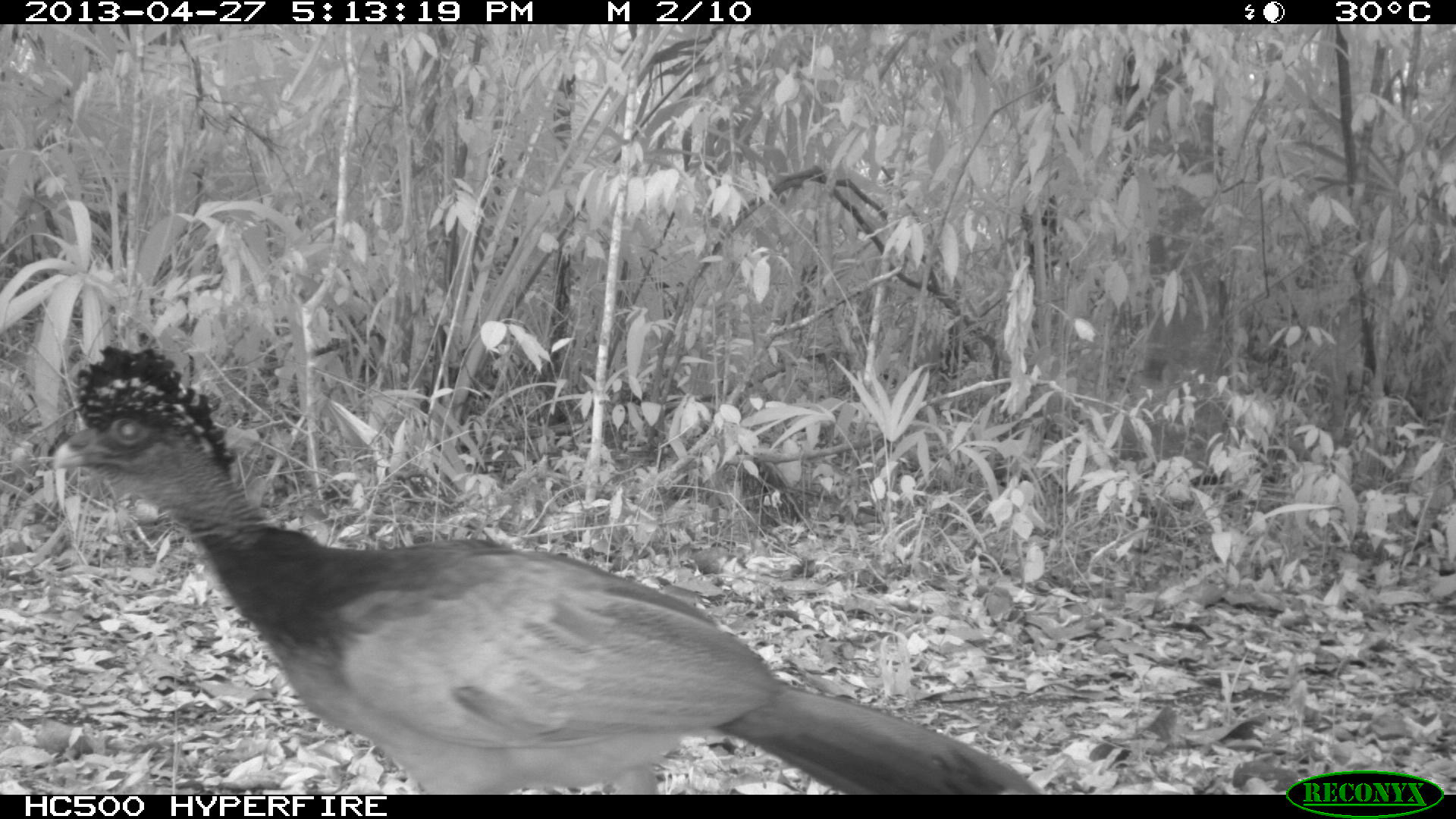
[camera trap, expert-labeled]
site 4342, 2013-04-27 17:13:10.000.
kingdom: Animalia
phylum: Chordata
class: Aves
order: Galliformes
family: Cracidae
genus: Crax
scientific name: Crax rubra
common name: great curassow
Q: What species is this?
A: Crax rubra (great curassow).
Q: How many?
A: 1.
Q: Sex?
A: Female.